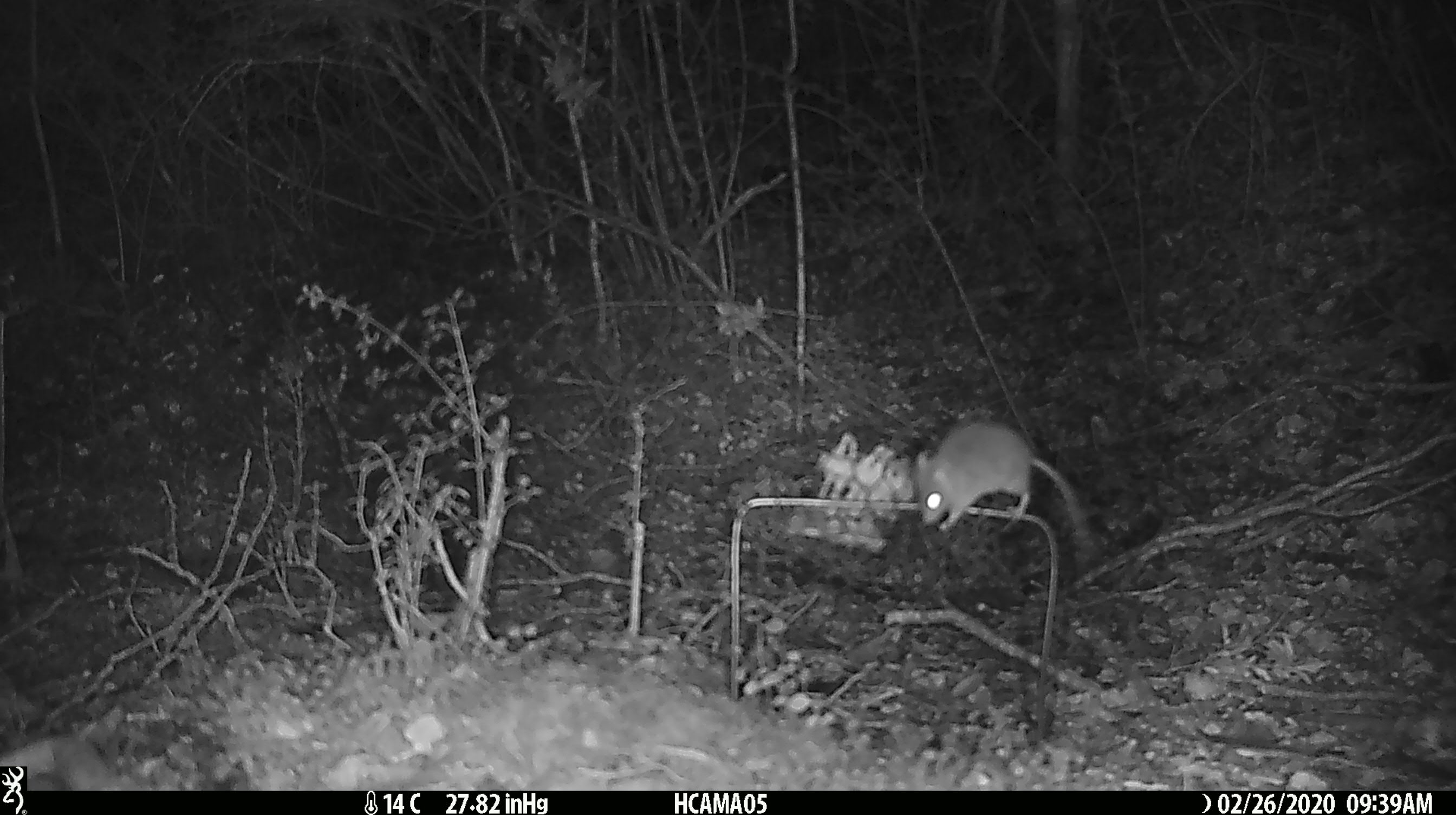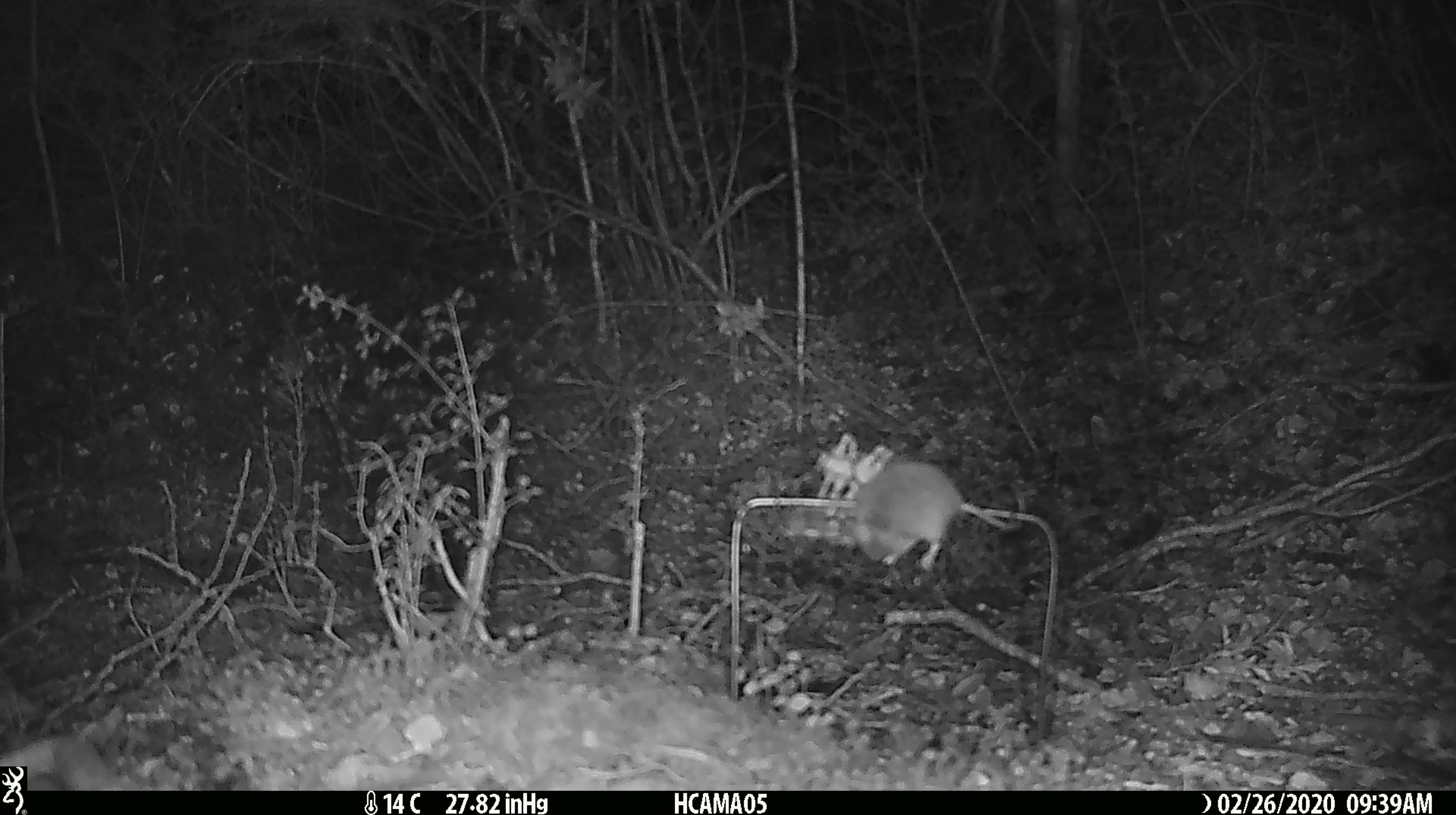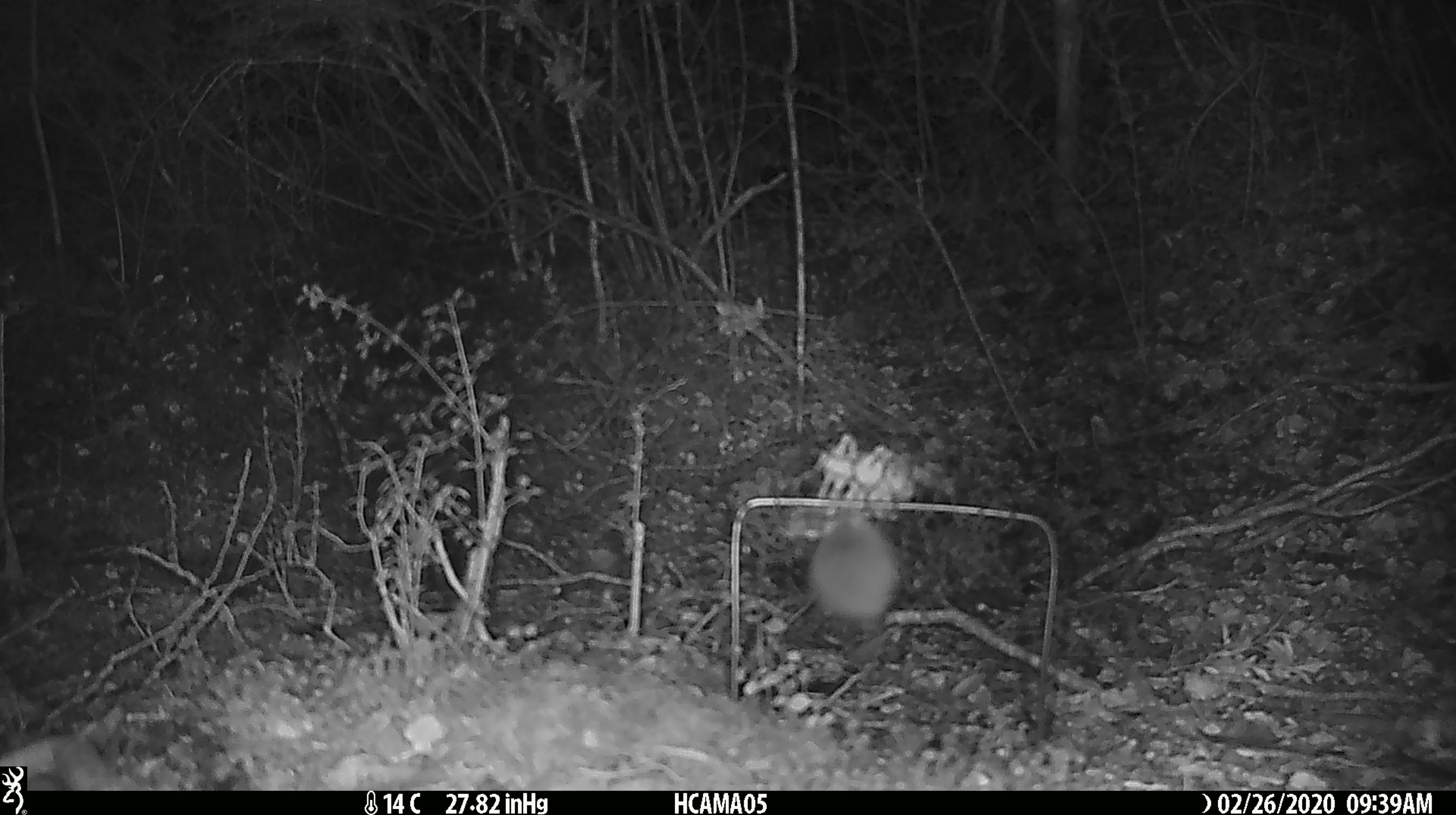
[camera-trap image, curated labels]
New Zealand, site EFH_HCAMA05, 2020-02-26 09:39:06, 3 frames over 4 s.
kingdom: Animalia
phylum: Chordata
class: Mammalia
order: Rodentia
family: Muridae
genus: Mus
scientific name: Mus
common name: mouse